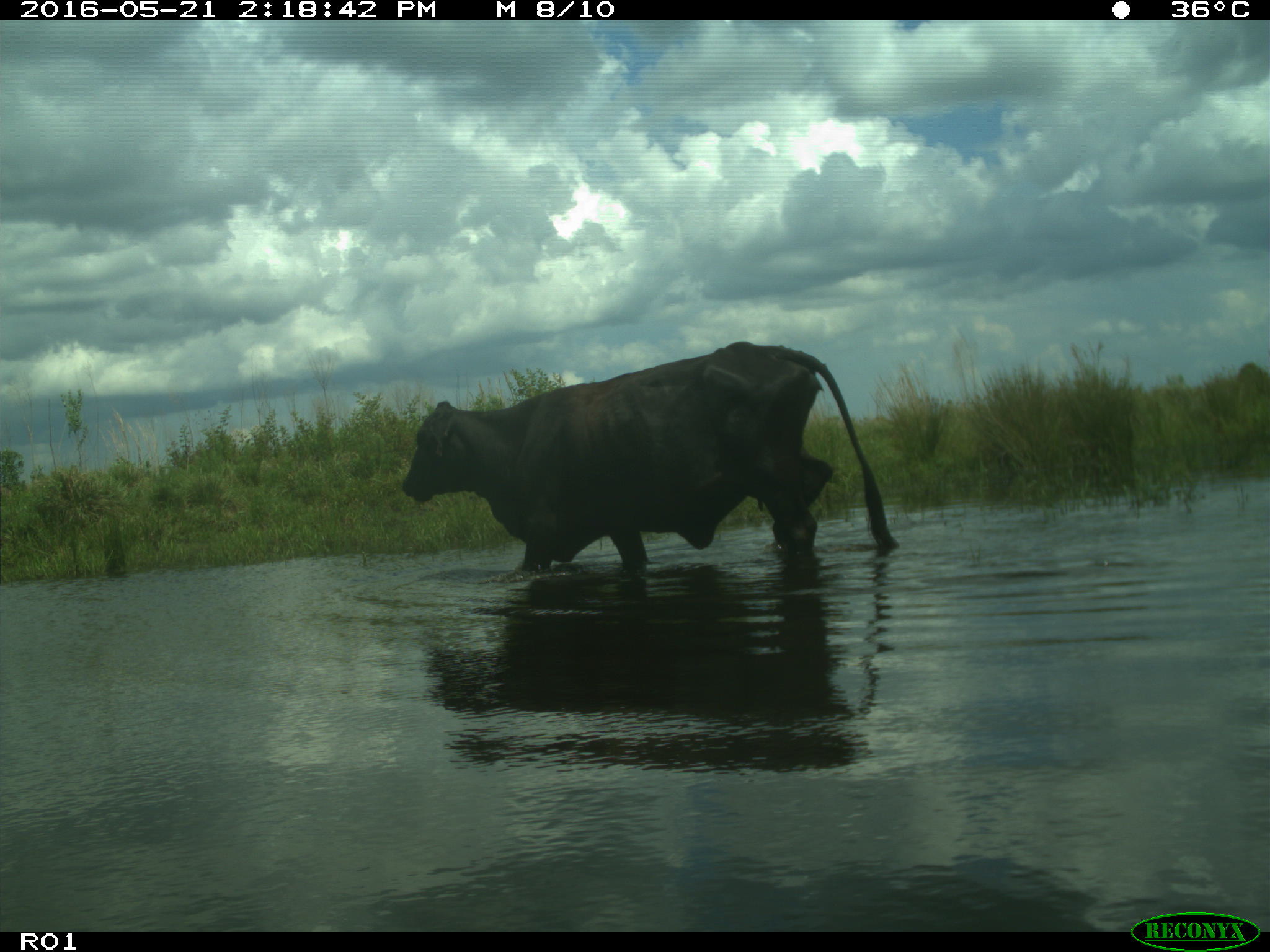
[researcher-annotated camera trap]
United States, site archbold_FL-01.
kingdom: Animalia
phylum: Chordata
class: Mammalia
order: Artiodactyla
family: Bovidae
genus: Bos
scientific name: Bos taurus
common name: domestic cow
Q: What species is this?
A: Bos taurus (domestic cow).